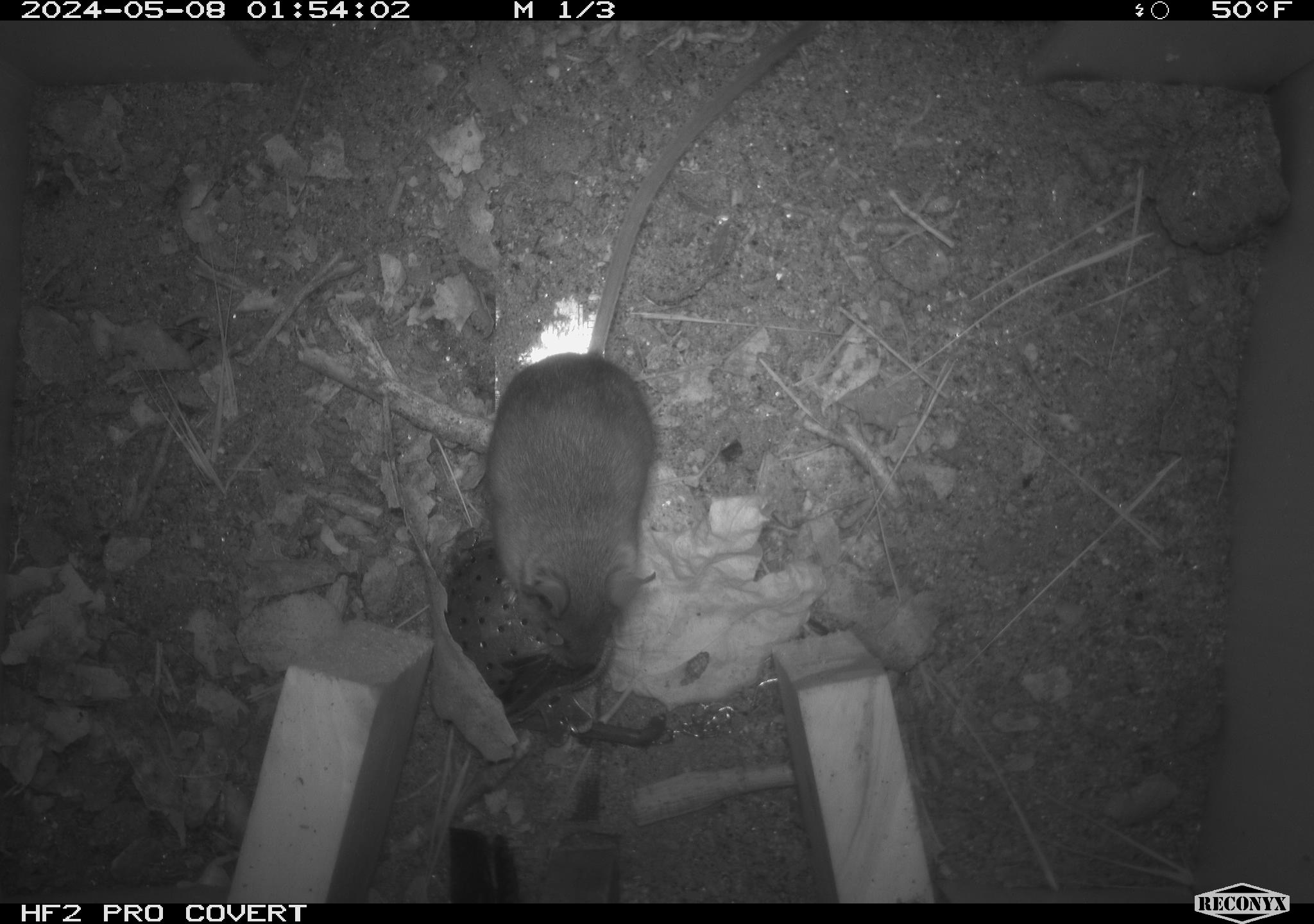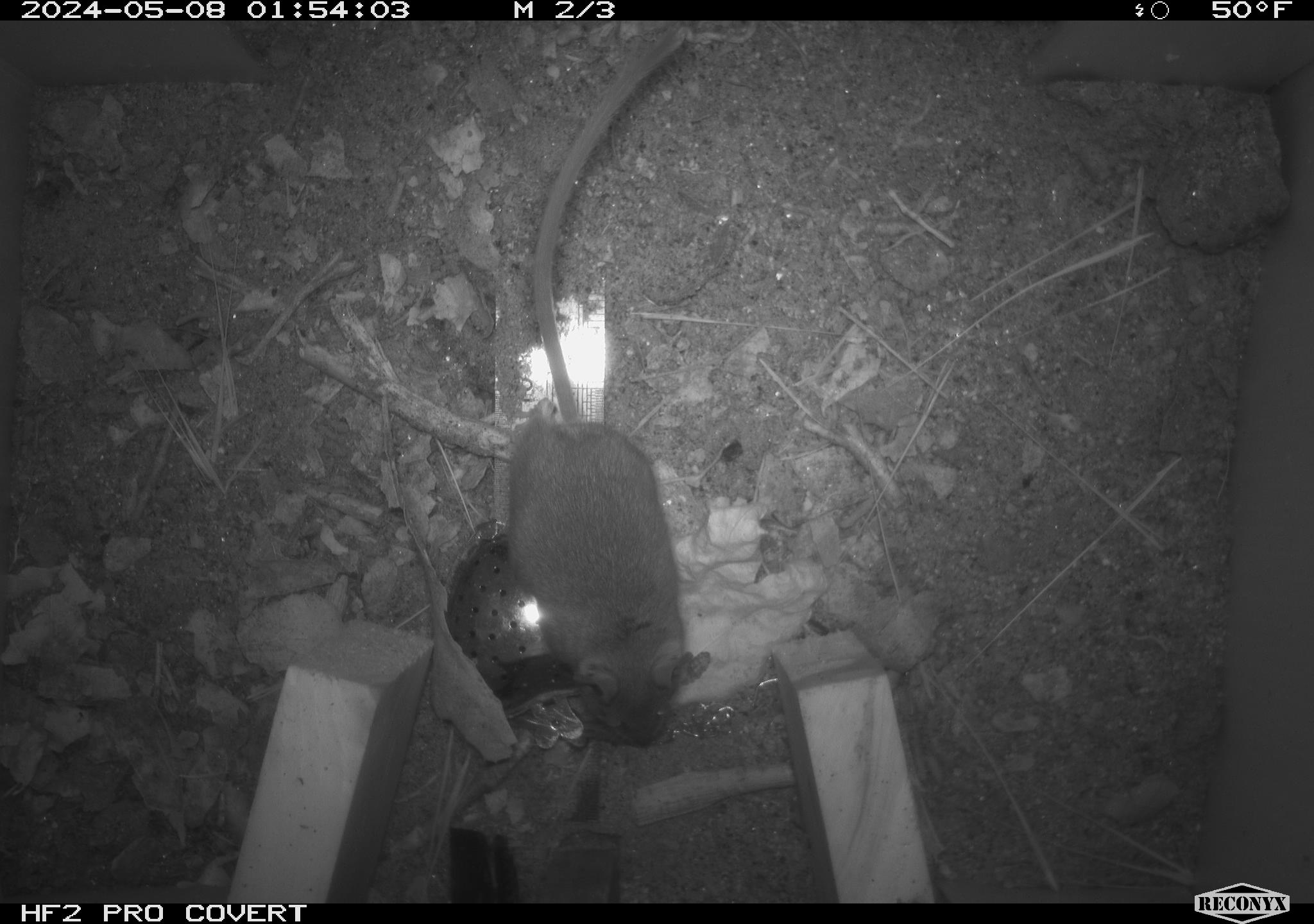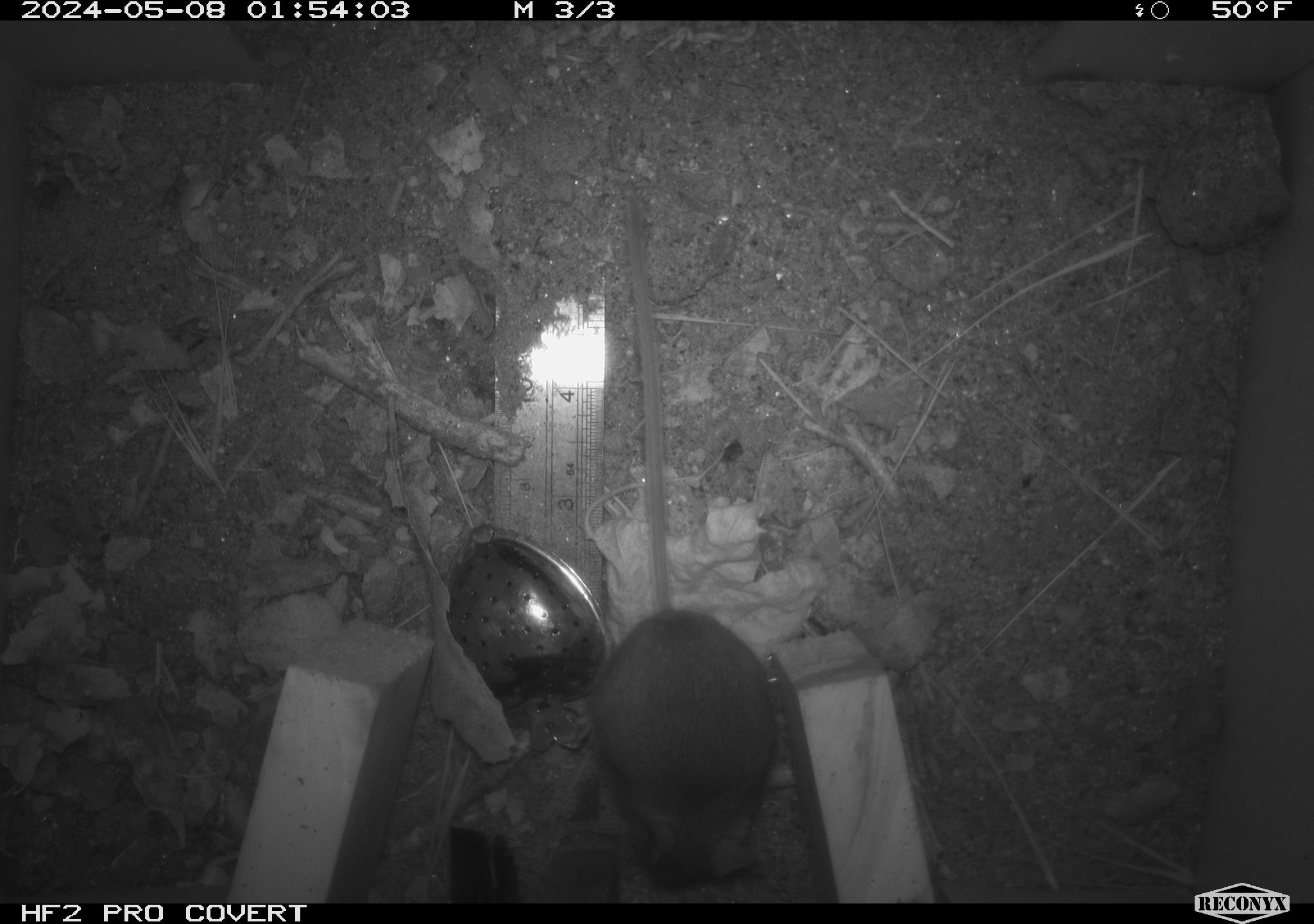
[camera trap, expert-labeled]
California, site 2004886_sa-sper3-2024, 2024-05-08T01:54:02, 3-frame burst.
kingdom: Animalia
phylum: Chordata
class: Mammalia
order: Rodentia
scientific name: Rodentia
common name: mouse species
Mouse species (Rodentia).